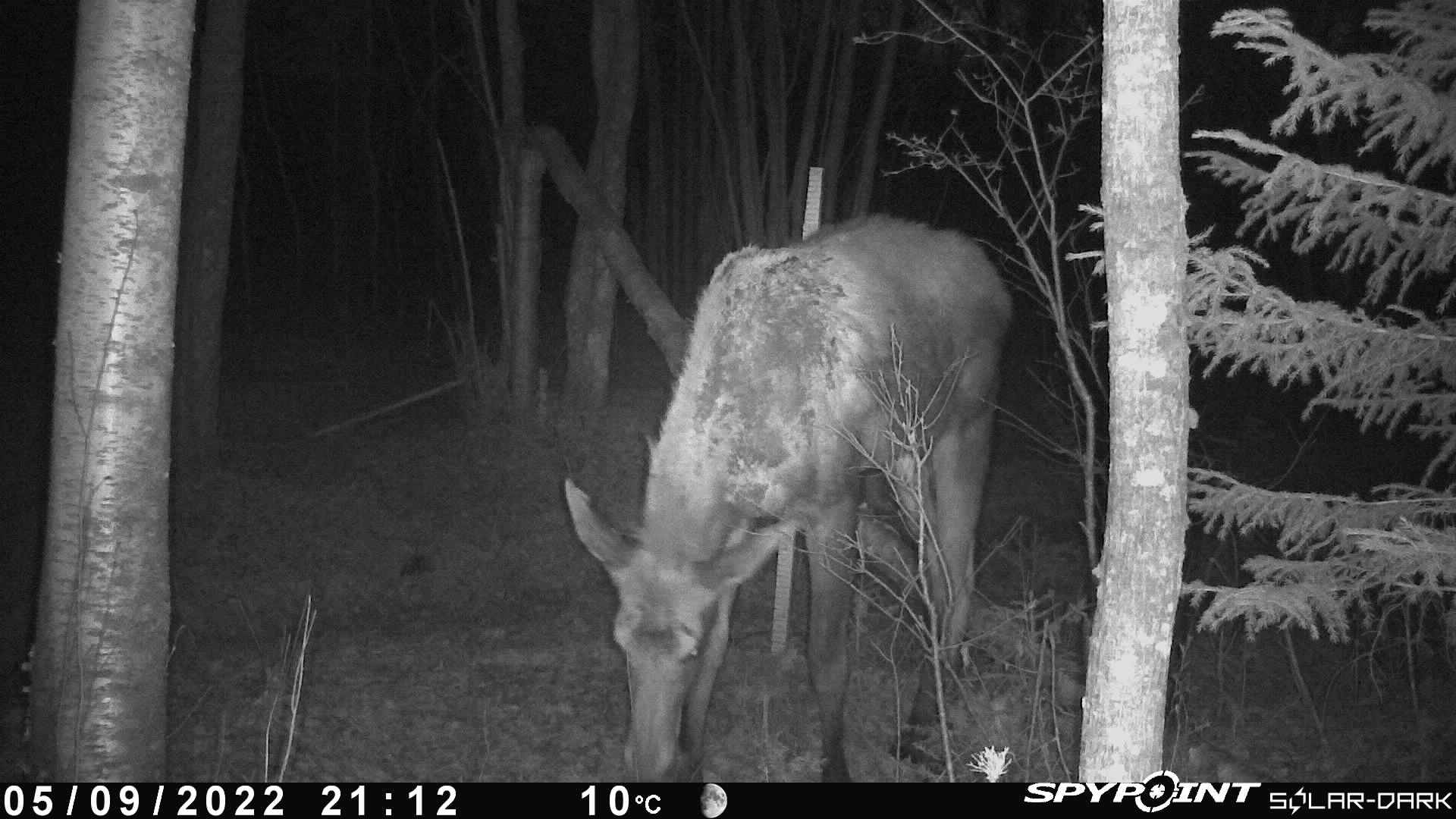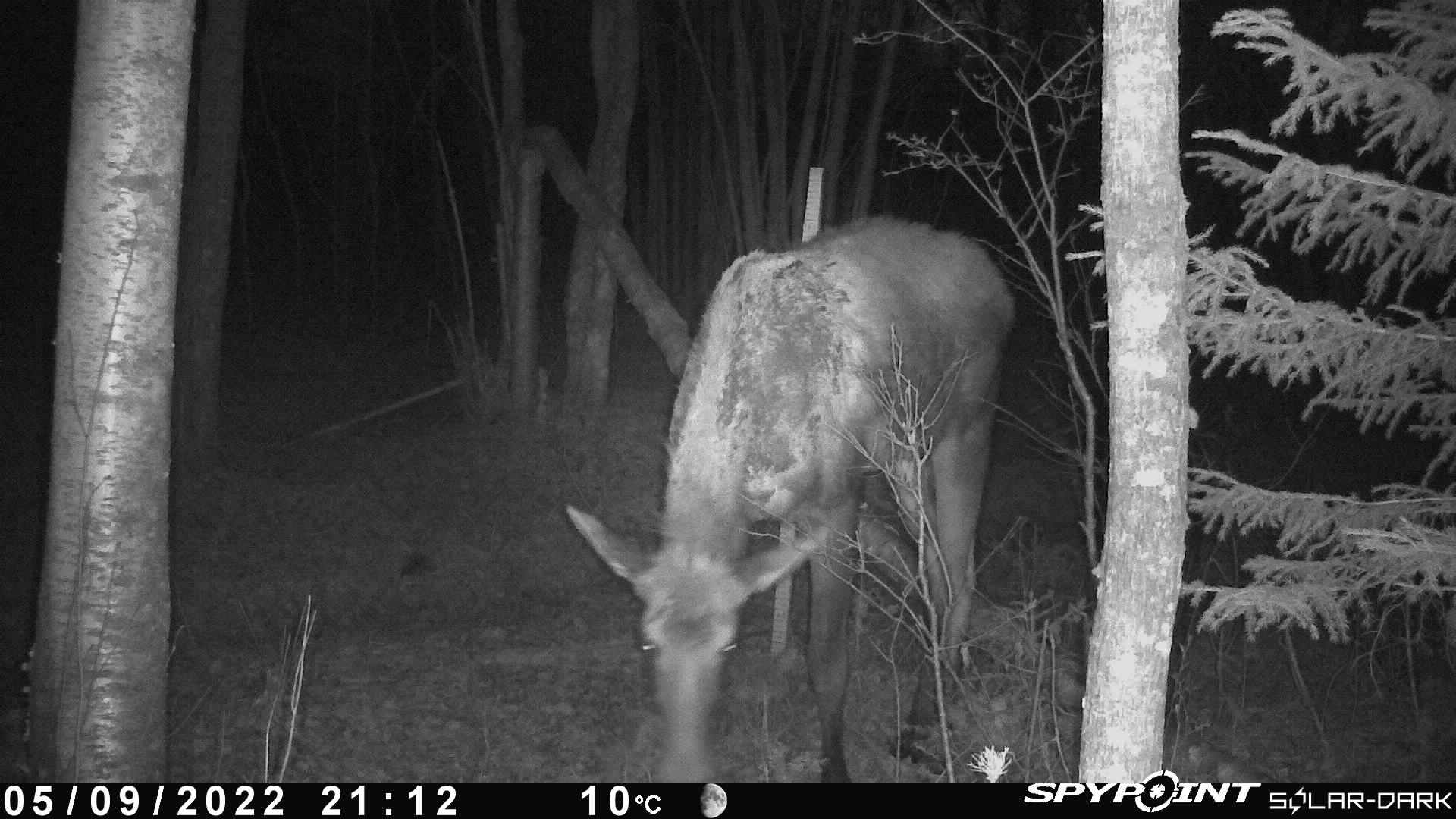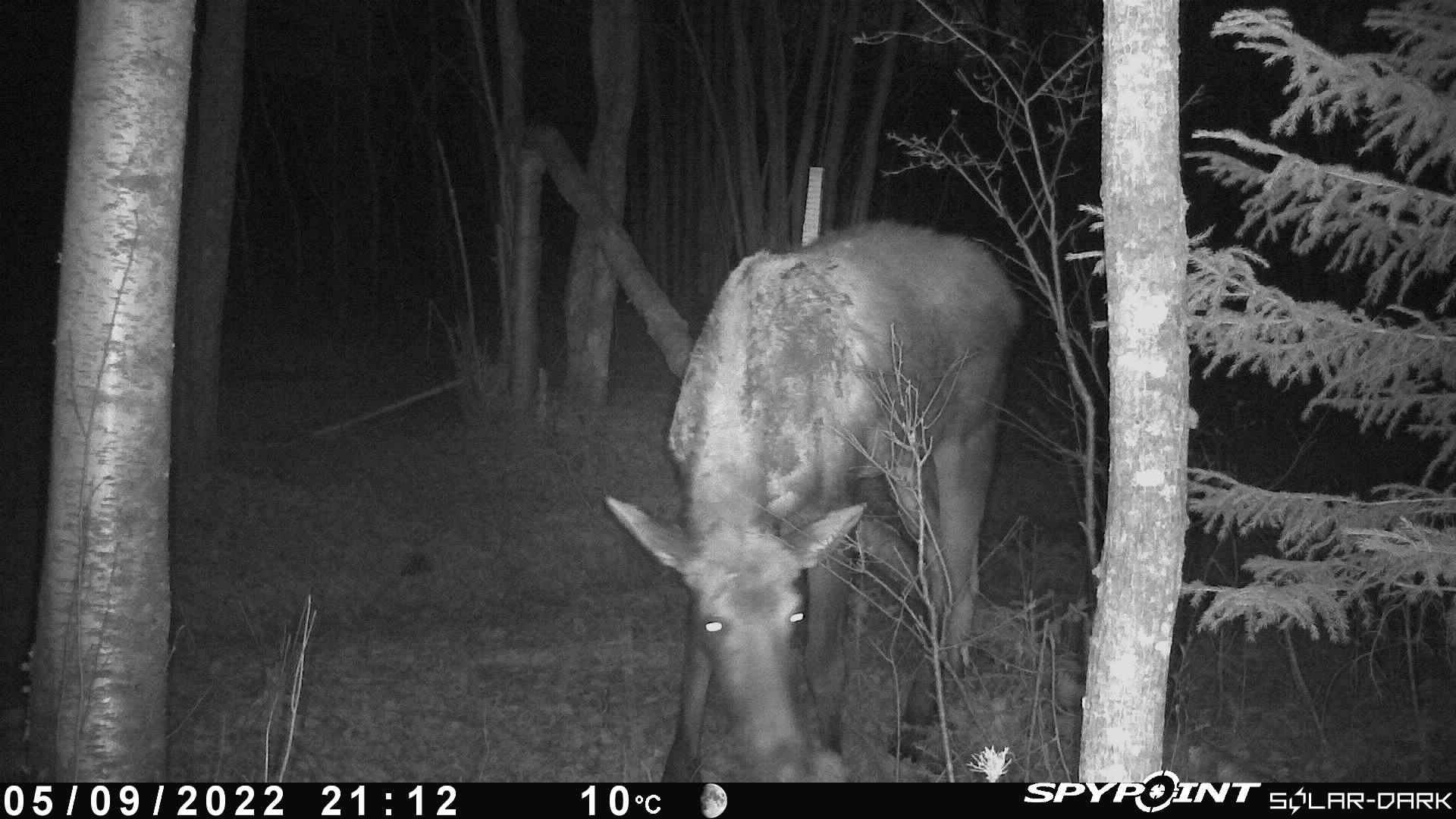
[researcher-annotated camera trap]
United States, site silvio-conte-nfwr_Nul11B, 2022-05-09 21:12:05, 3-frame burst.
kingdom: Animalia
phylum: Chordata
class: Mammalia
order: Artiodactyla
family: Cervidae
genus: Alces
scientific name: Alces alces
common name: moose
Moose (Alces alces).